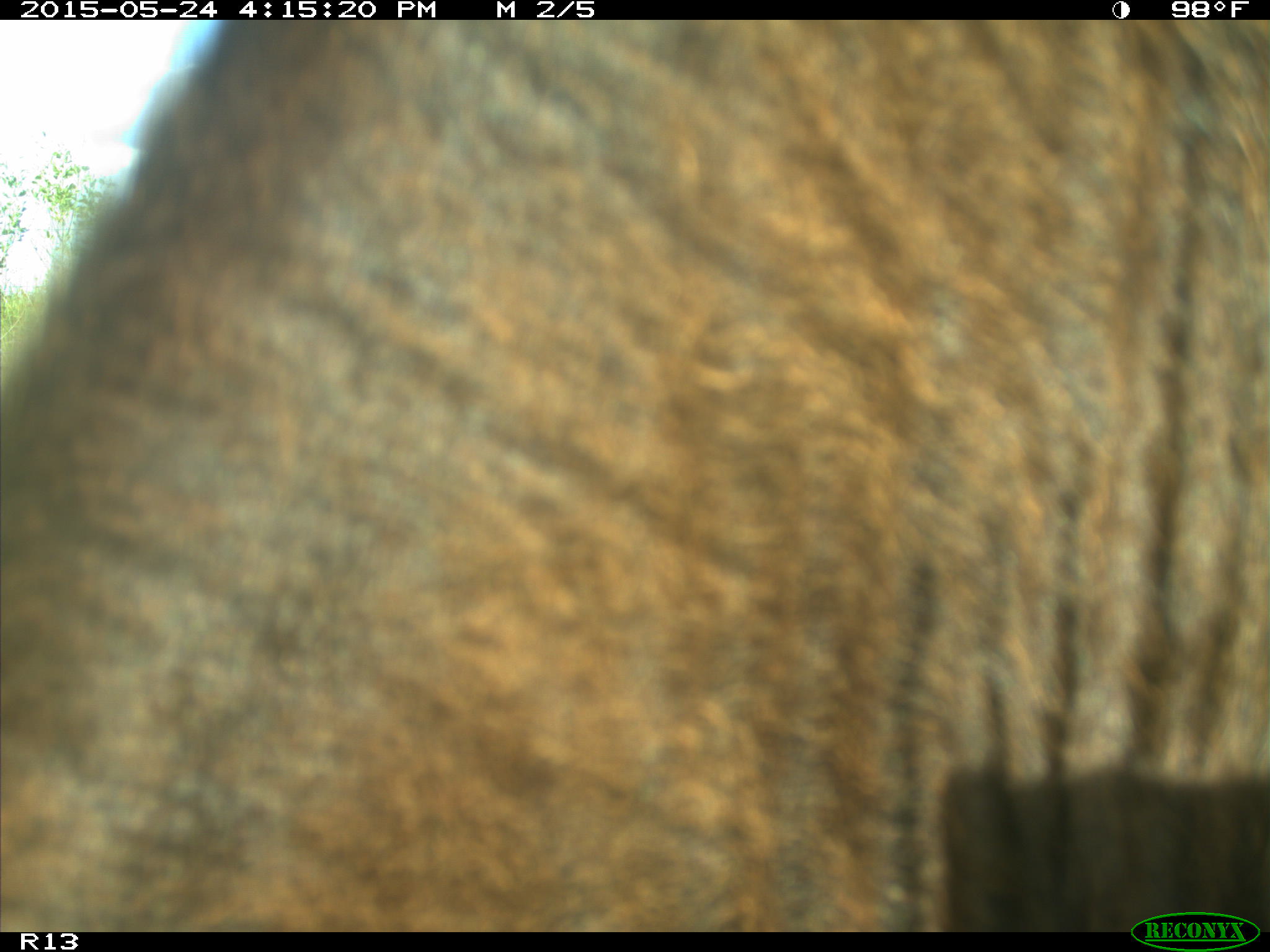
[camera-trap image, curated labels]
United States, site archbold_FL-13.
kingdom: Animalia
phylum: Chordata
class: Mammalia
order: Artiodactyla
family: Bovidae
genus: Bos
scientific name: Bos taurus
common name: domestic cow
Bos taurus (domestic cow).